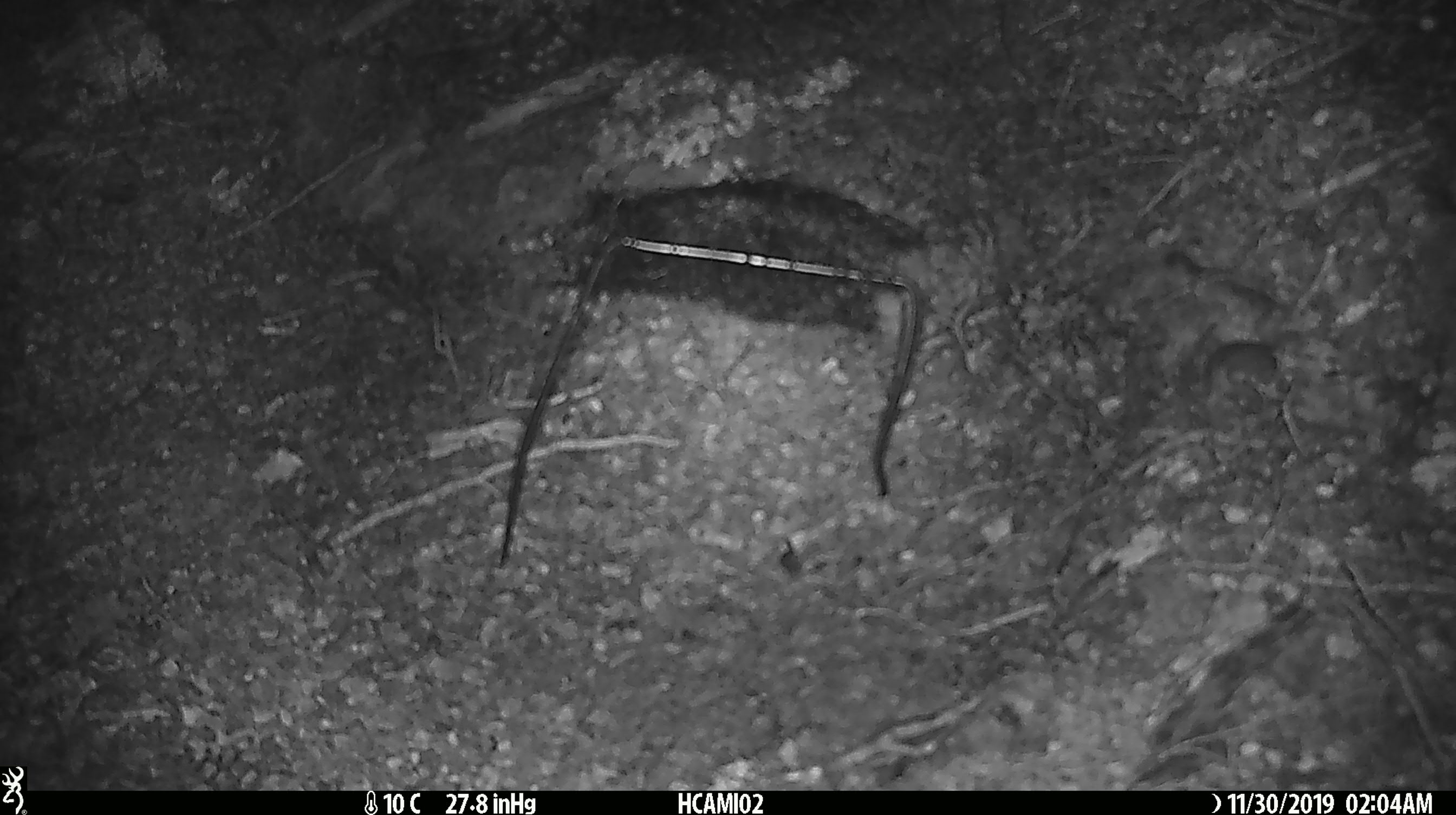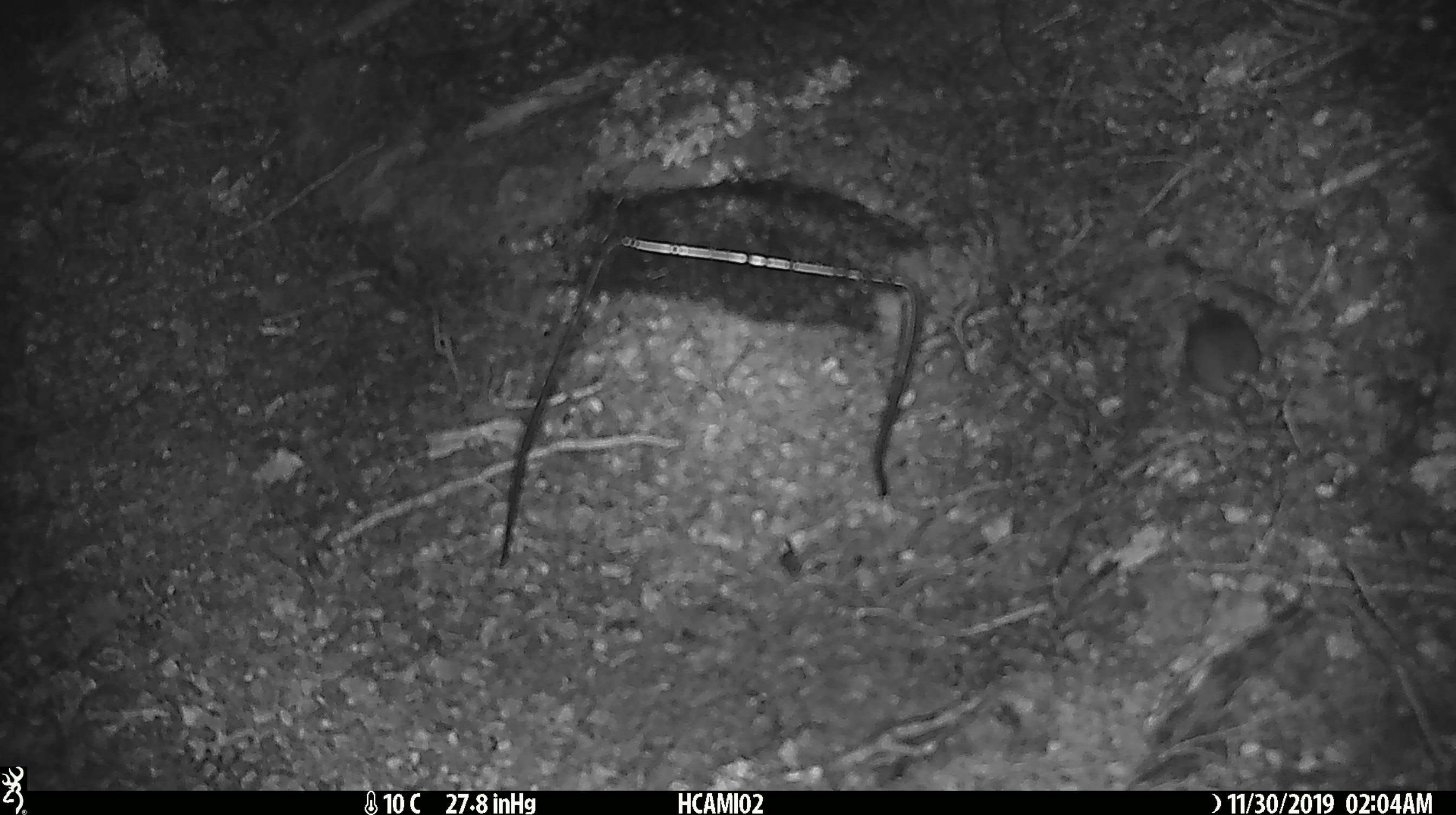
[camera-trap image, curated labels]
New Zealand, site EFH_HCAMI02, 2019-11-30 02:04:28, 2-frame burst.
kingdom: Animalia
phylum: Chordata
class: Mammalia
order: Rodentia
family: Muridae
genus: Mus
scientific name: Mus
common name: mouse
Mouse (Mus).